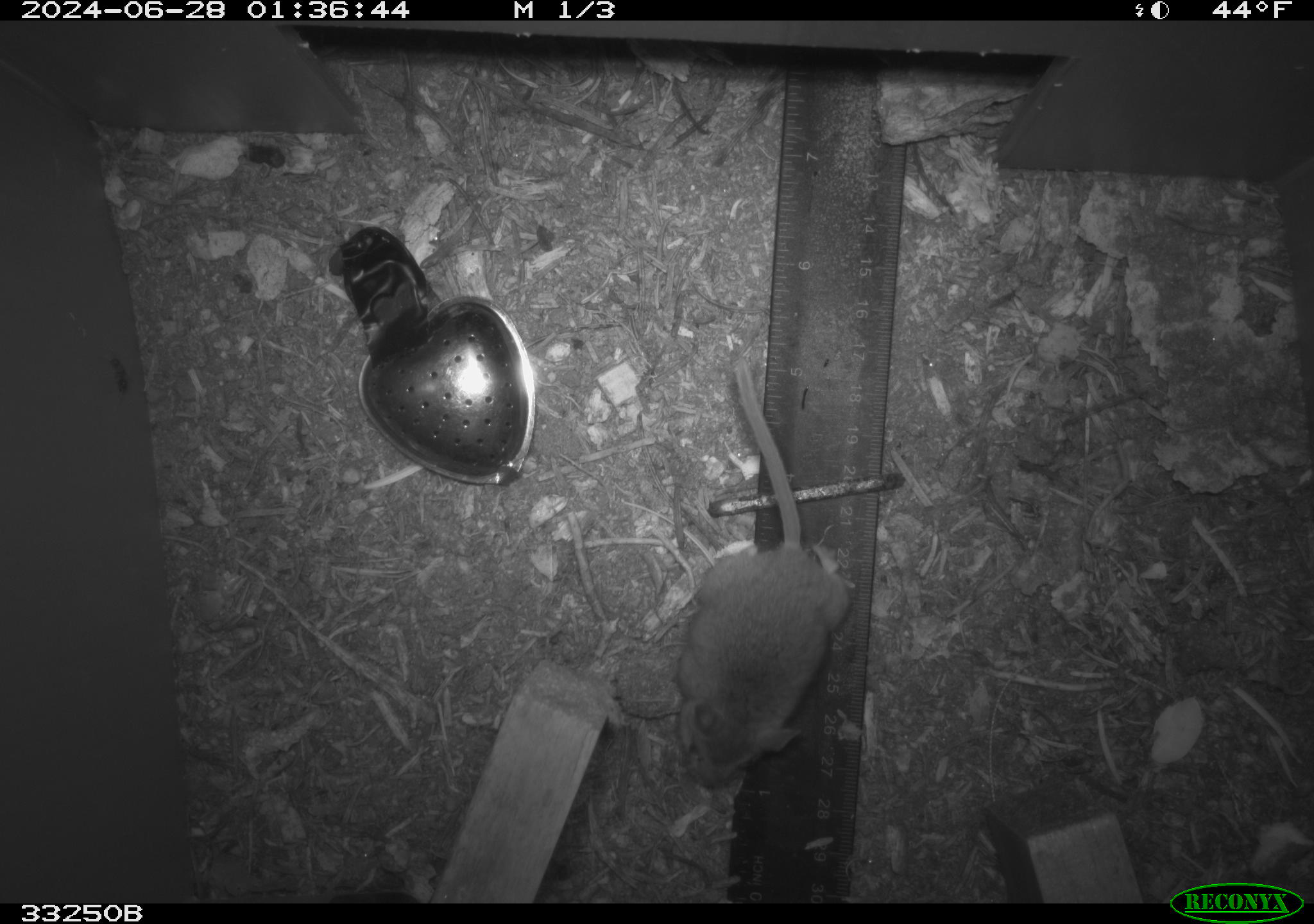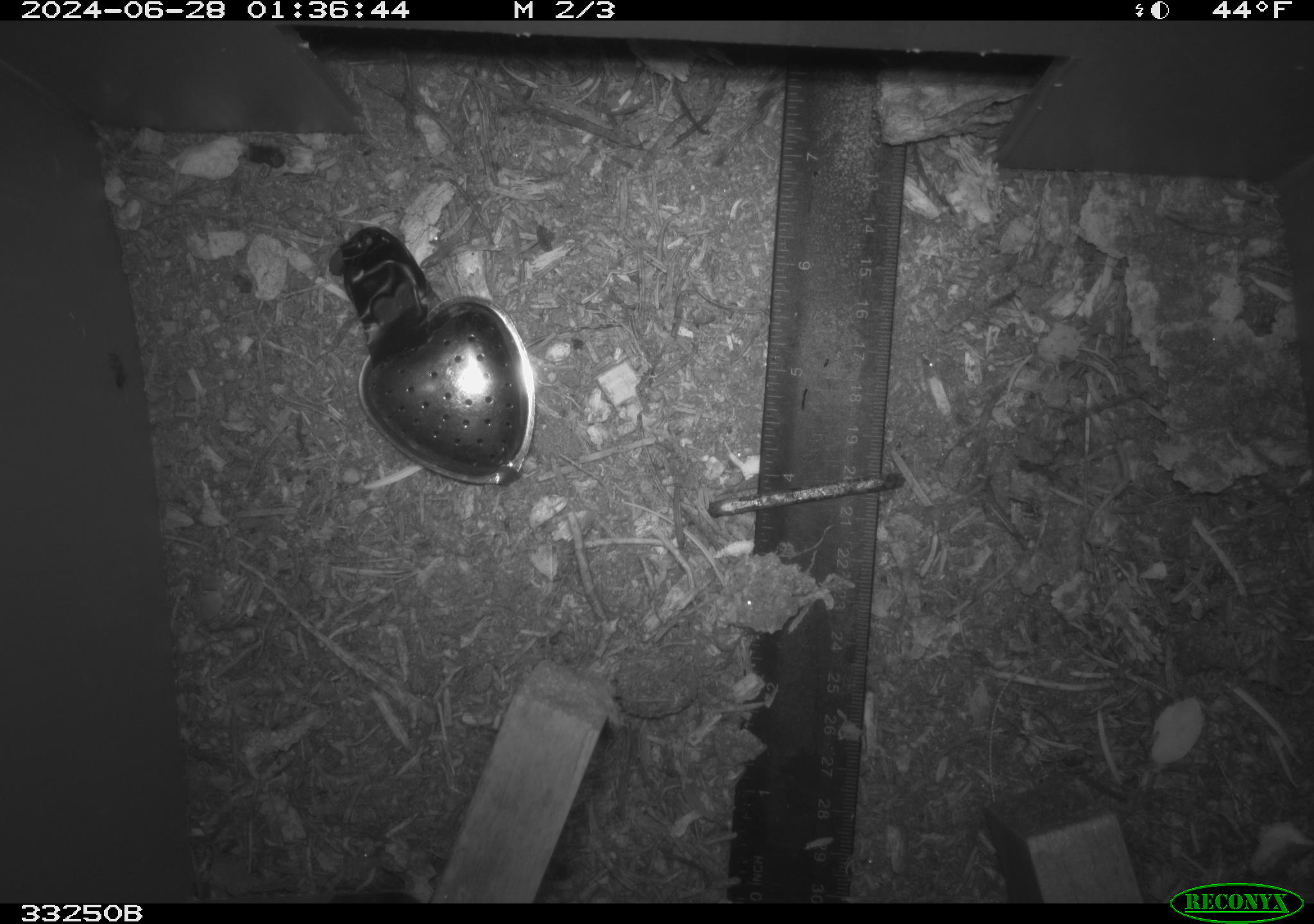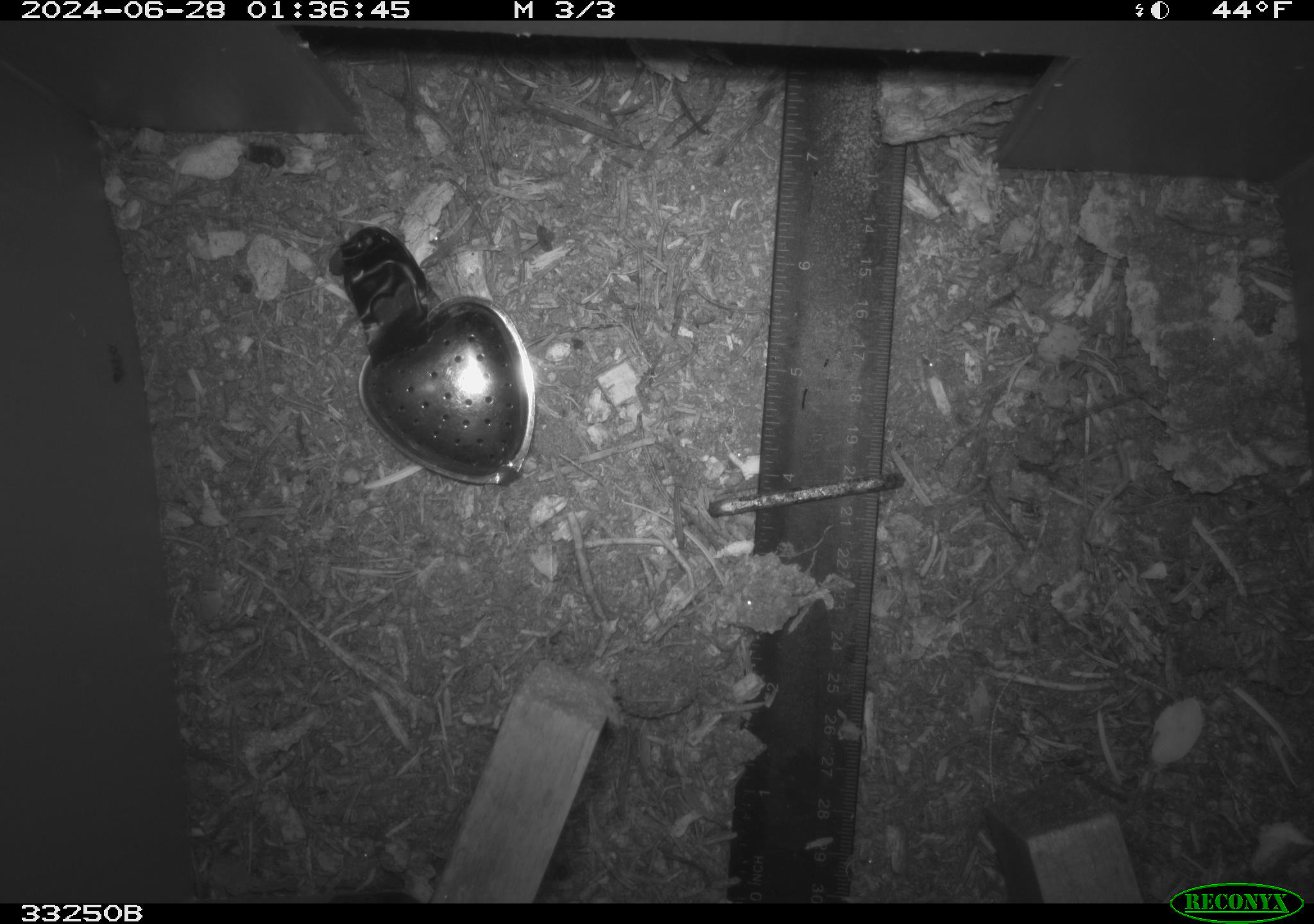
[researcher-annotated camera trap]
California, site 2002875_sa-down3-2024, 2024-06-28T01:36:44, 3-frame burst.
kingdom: Animalia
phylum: Chordata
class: Mammalia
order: Rodentia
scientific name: Rodentia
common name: rodent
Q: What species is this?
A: Rodent (Rodentia).